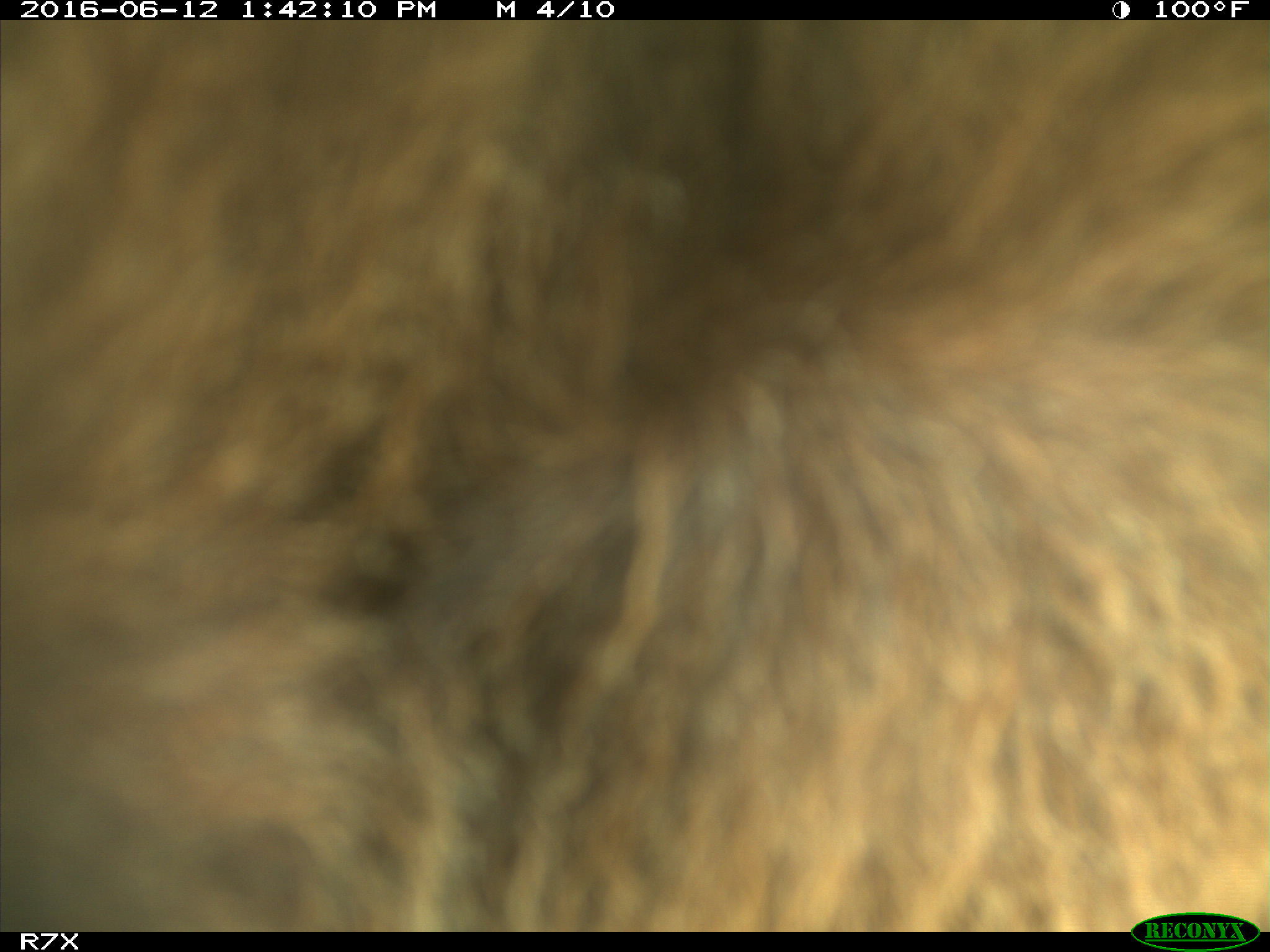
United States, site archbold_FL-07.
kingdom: Animalia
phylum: Chordata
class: Mammalia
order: Artiodactyla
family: Bovidae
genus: Bos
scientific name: Bos taurus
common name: domestic cow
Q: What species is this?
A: Bos taurus (domestic cow).